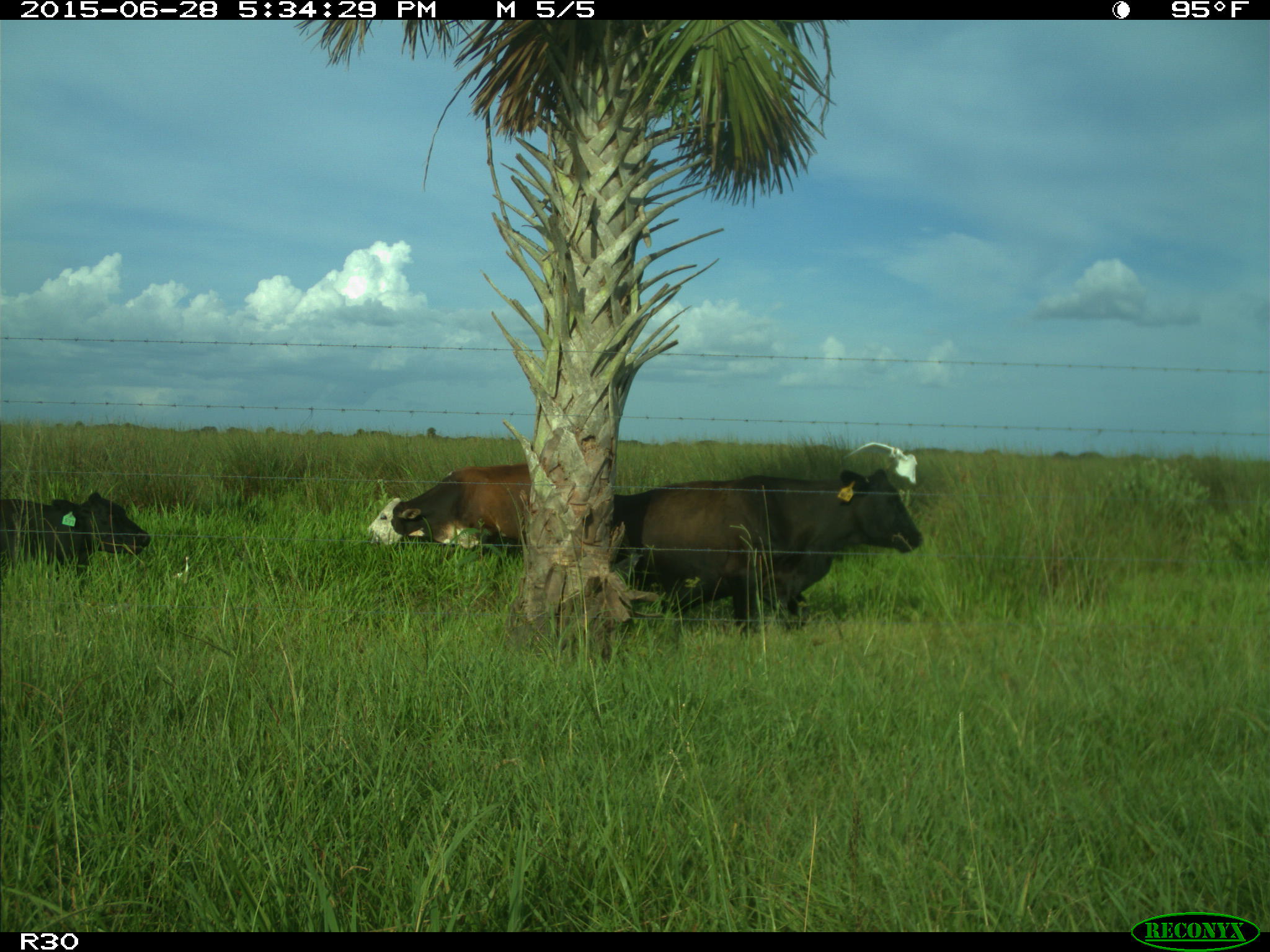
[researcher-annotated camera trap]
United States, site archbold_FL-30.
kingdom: Animalia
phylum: Chordata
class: Mammalia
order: Artiodactyla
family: Bovidae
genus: Bos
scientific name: Bos taurus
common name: domestic cow